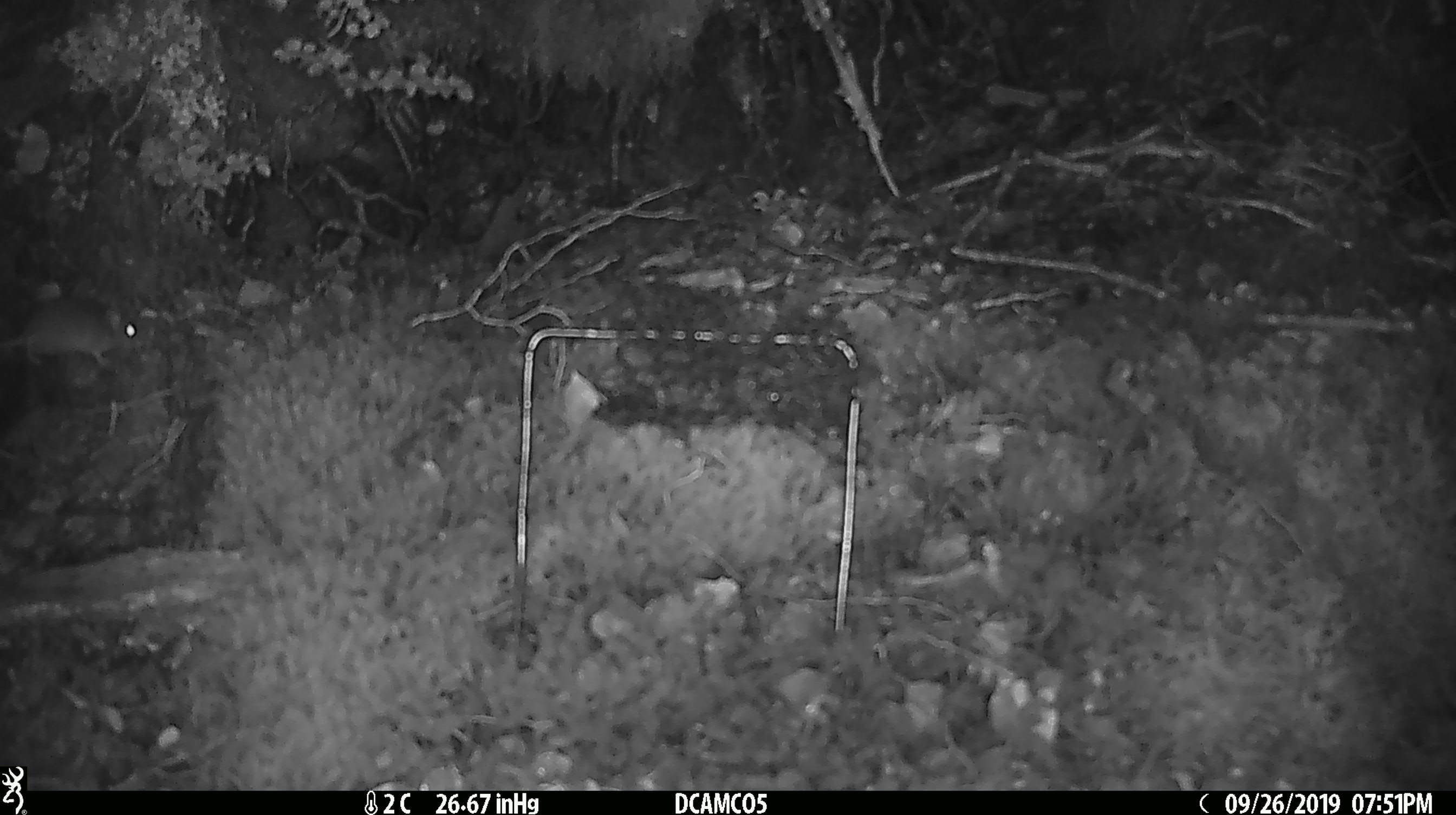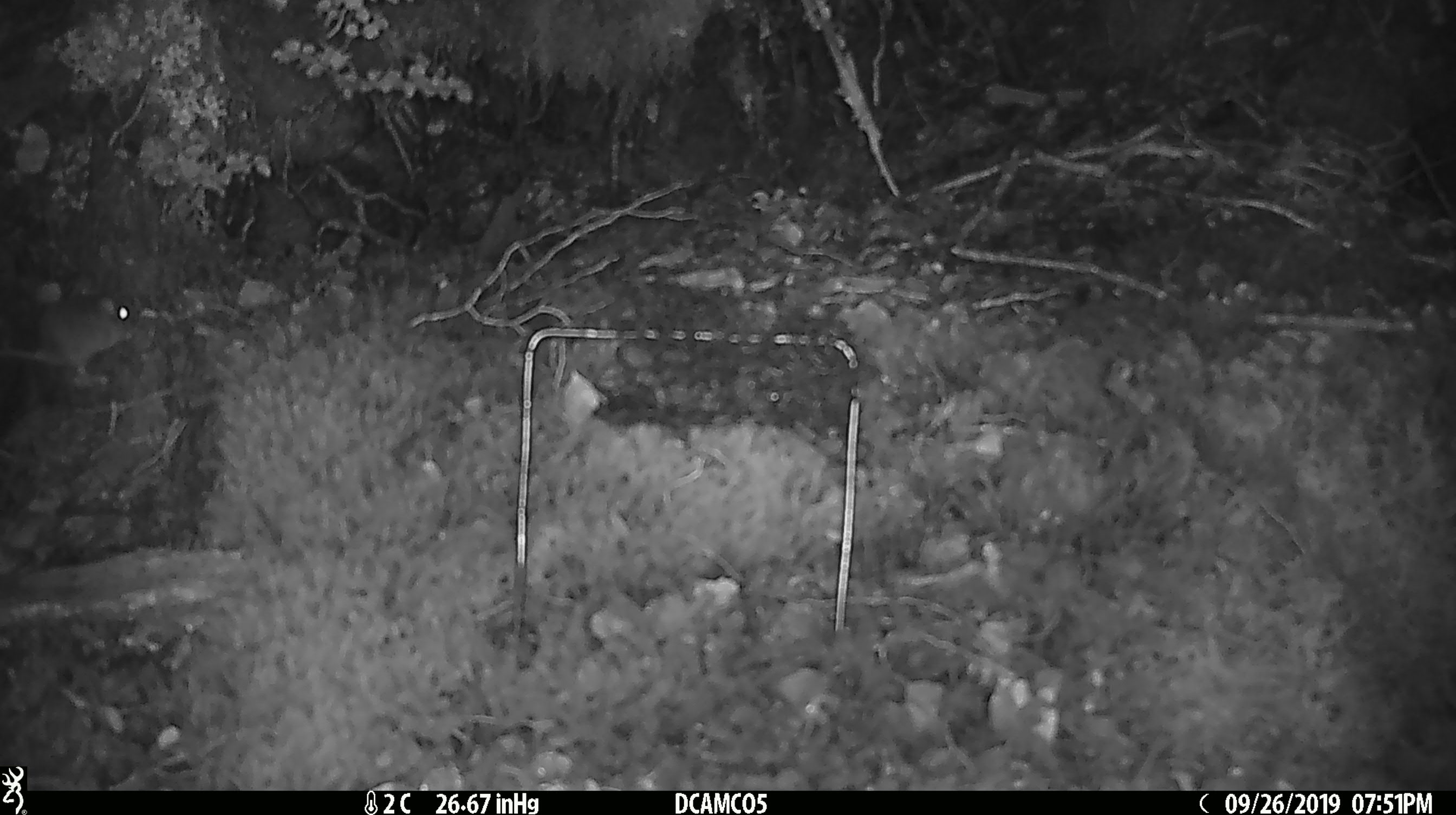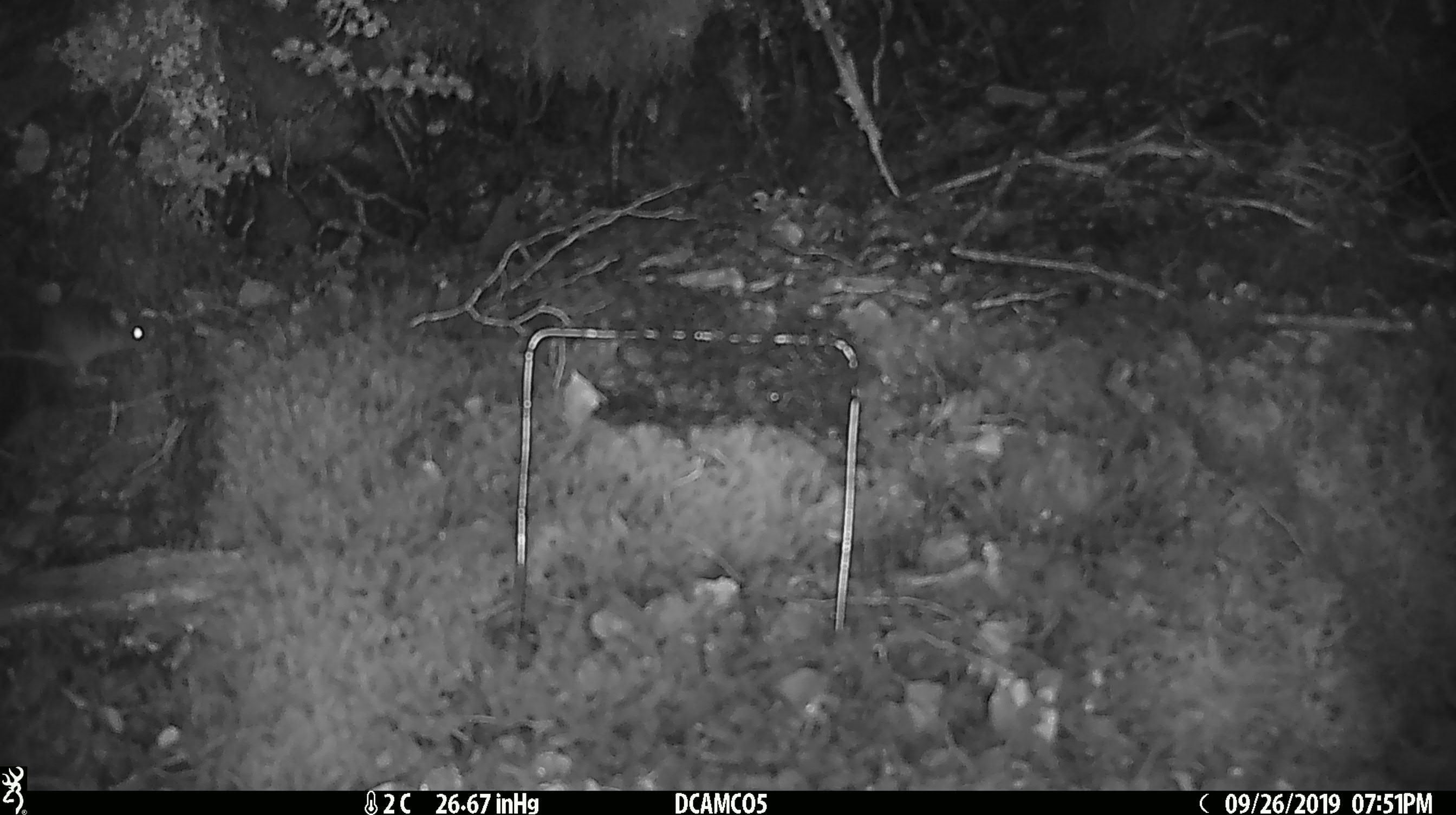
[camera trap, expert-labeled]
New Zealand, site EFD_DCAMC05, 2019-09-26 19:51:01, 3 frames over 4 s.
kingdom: Animalia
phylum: Chordata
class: Mammalia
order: Rodentia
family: Muridae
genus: Mus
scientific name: Mus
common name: mouse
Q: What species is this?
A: Mouse (Mus).